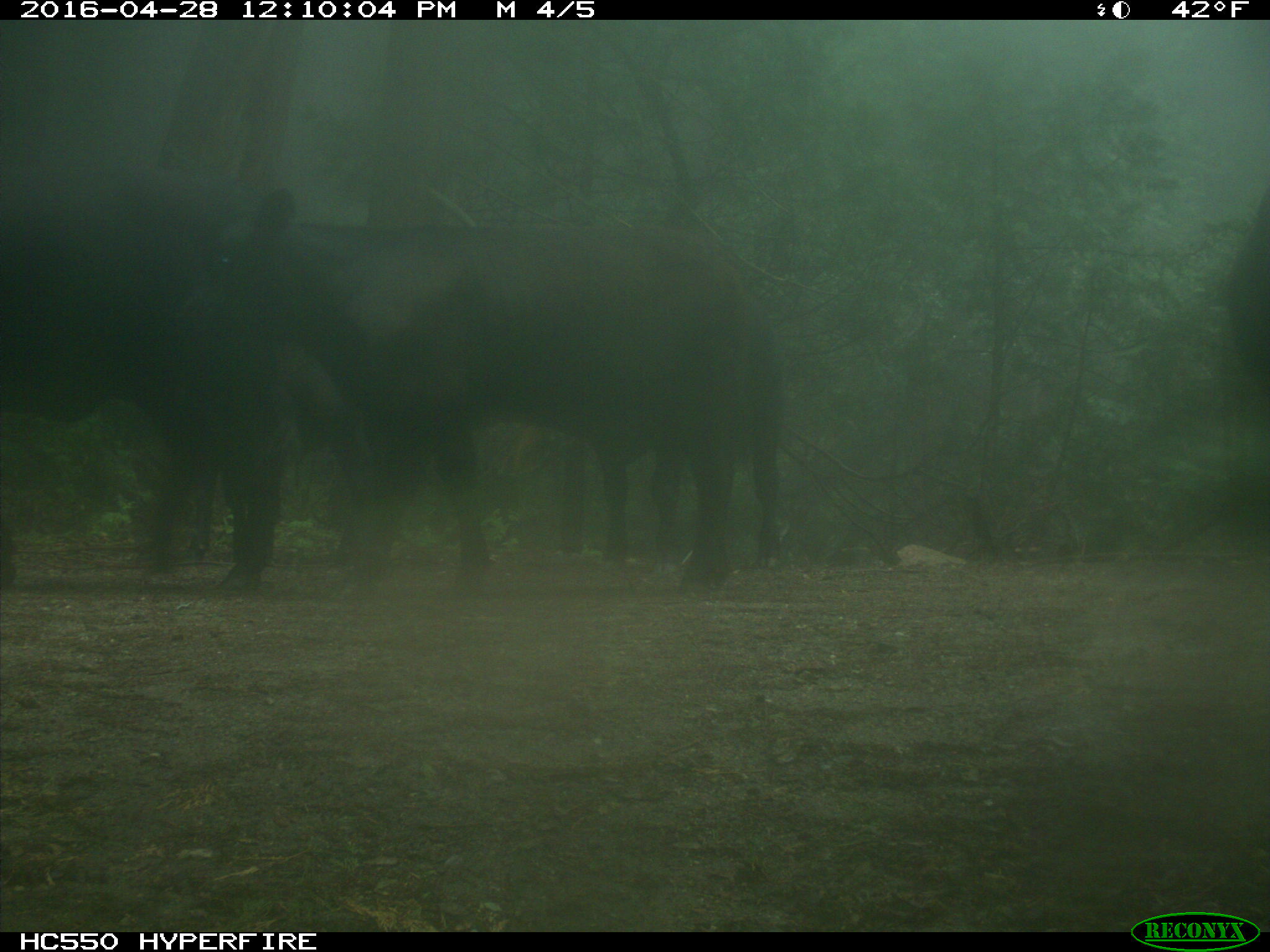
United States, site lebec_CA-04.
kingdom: Animalia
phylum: Chordata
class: Mammalia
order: Artiodactyla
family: Bovidae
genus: Bos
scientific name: Bos taurus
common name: domestic cow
Bos taurus (domestic cow).